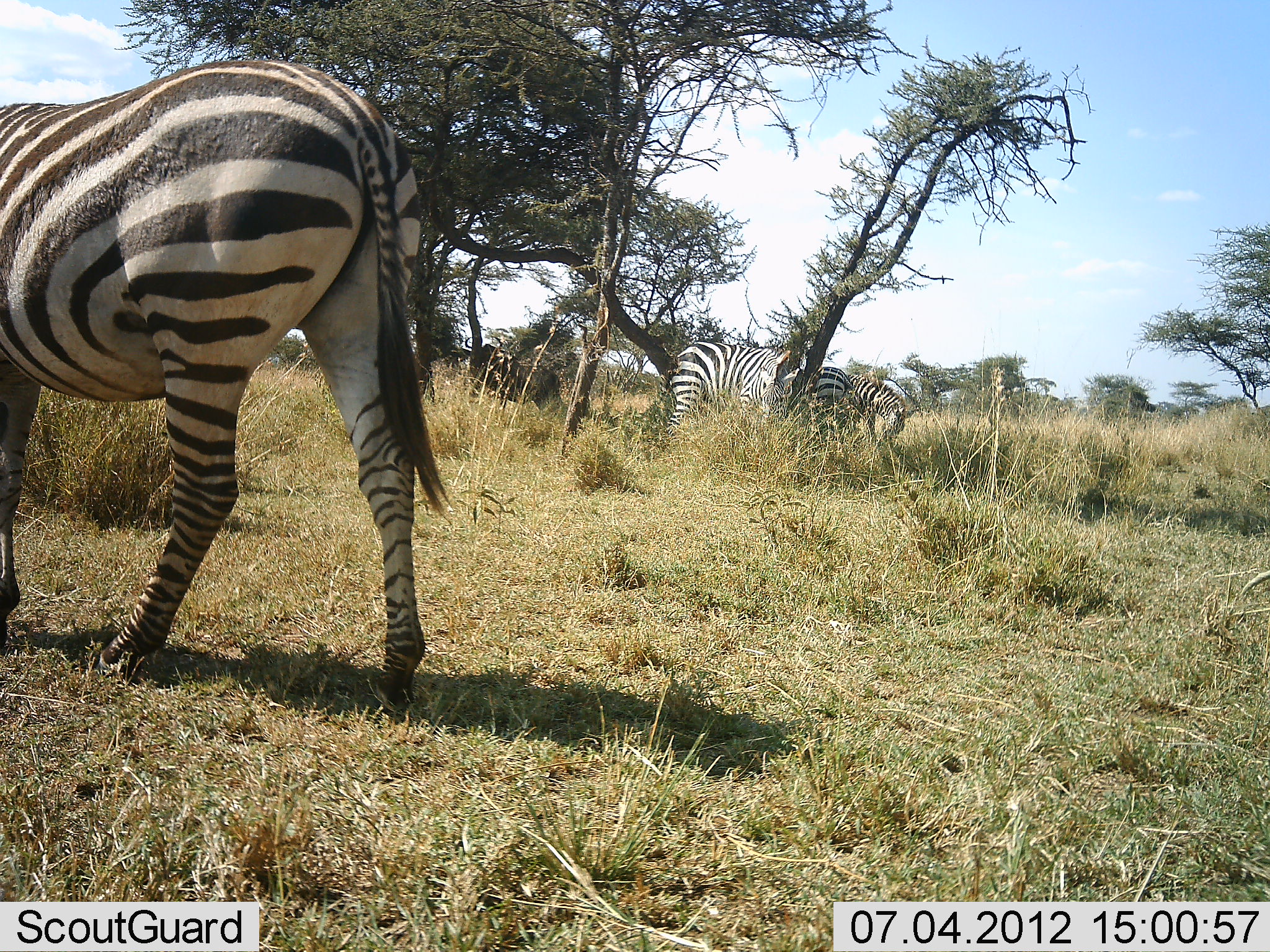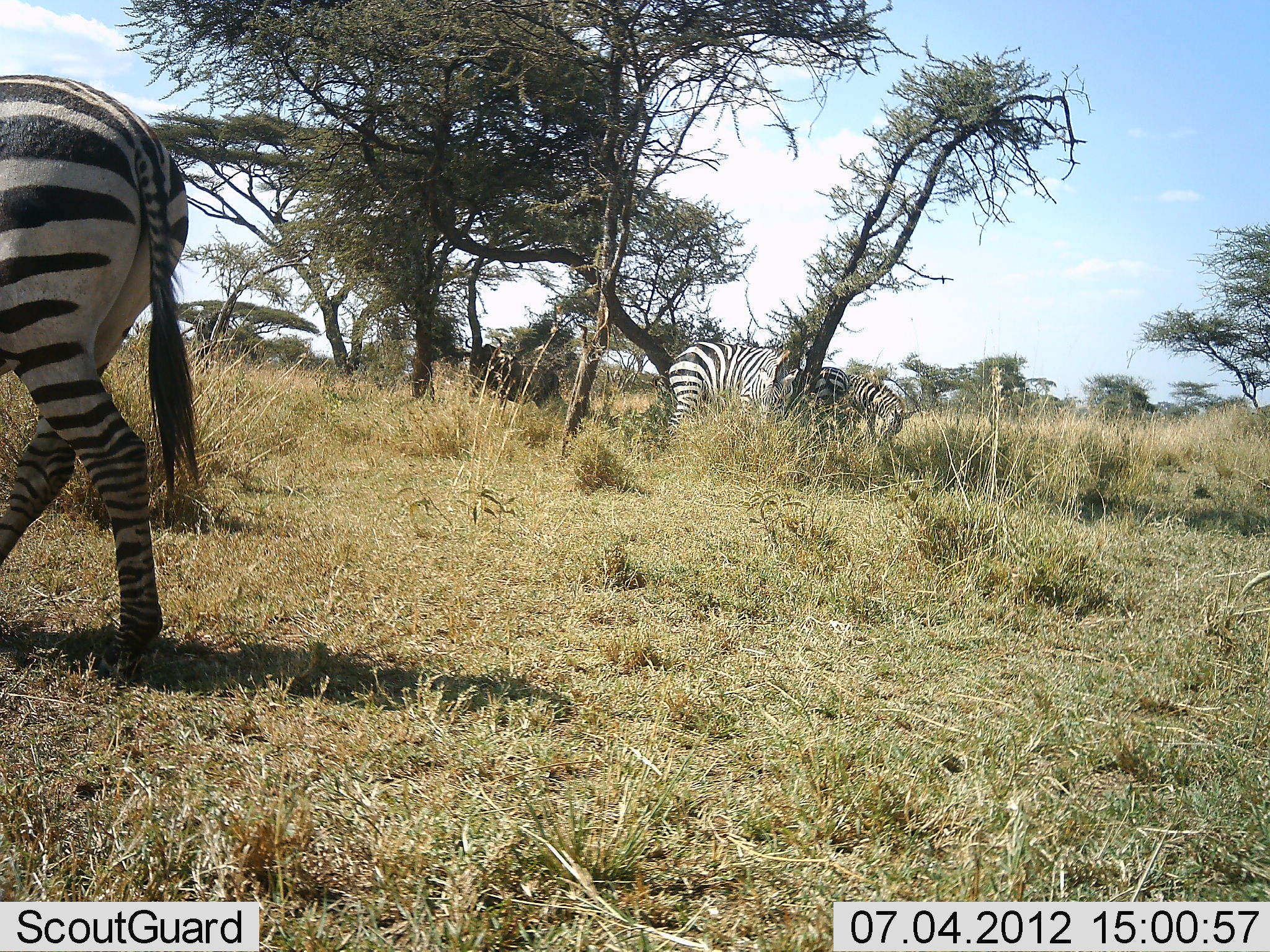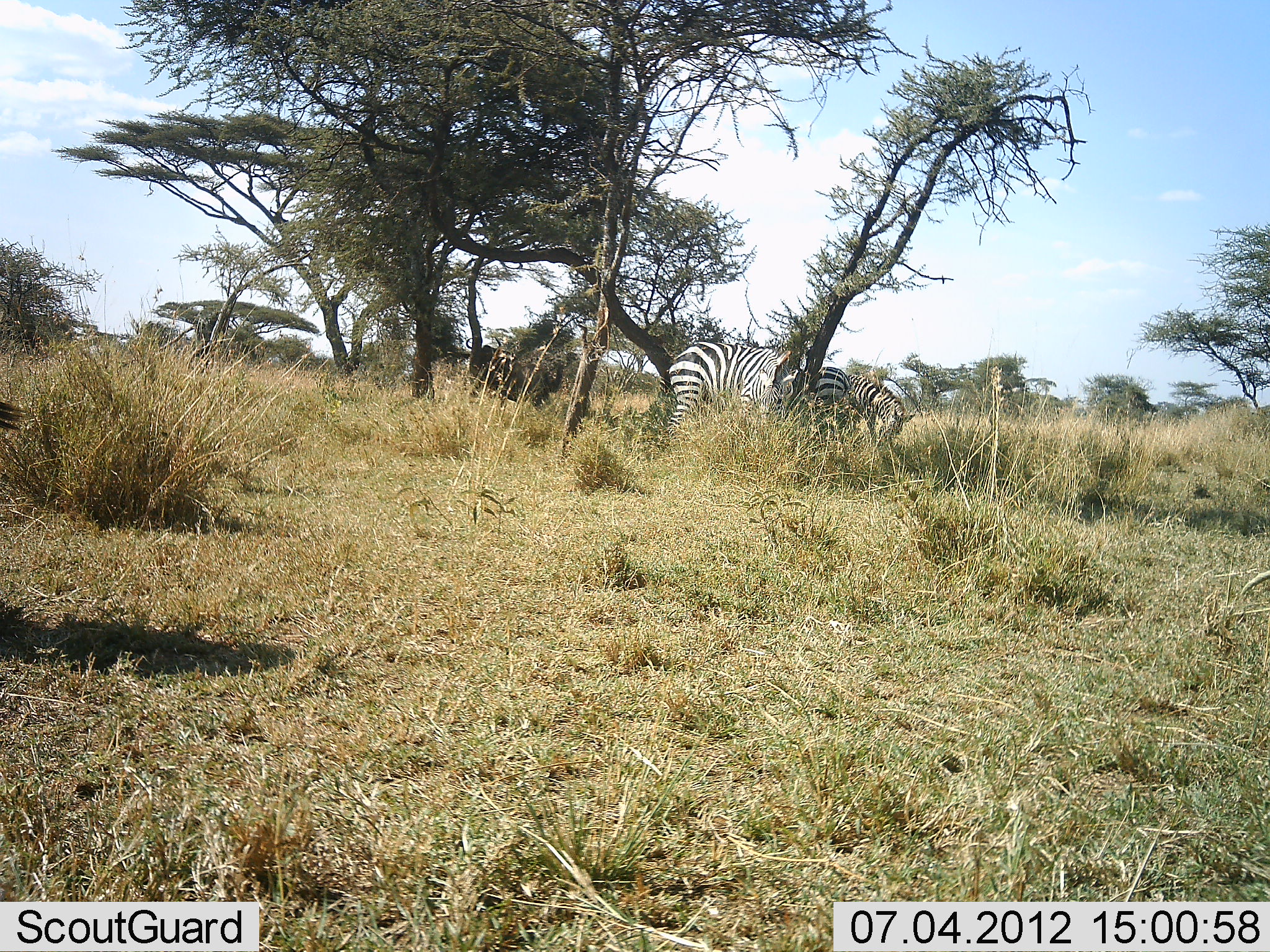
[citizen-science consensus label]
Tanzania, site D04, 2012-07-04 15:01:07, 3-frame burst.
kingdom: Animalia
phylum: Chordata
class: Mammalia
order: Perissodactyla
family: Equidae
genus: Equus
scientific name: Equus quagga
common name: plains zebra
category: zebra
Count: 4.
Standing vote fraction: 50%.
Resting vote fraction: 6%.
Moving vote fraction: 75%.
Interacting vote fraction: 0%.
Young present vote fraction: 0%.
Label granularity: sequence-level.